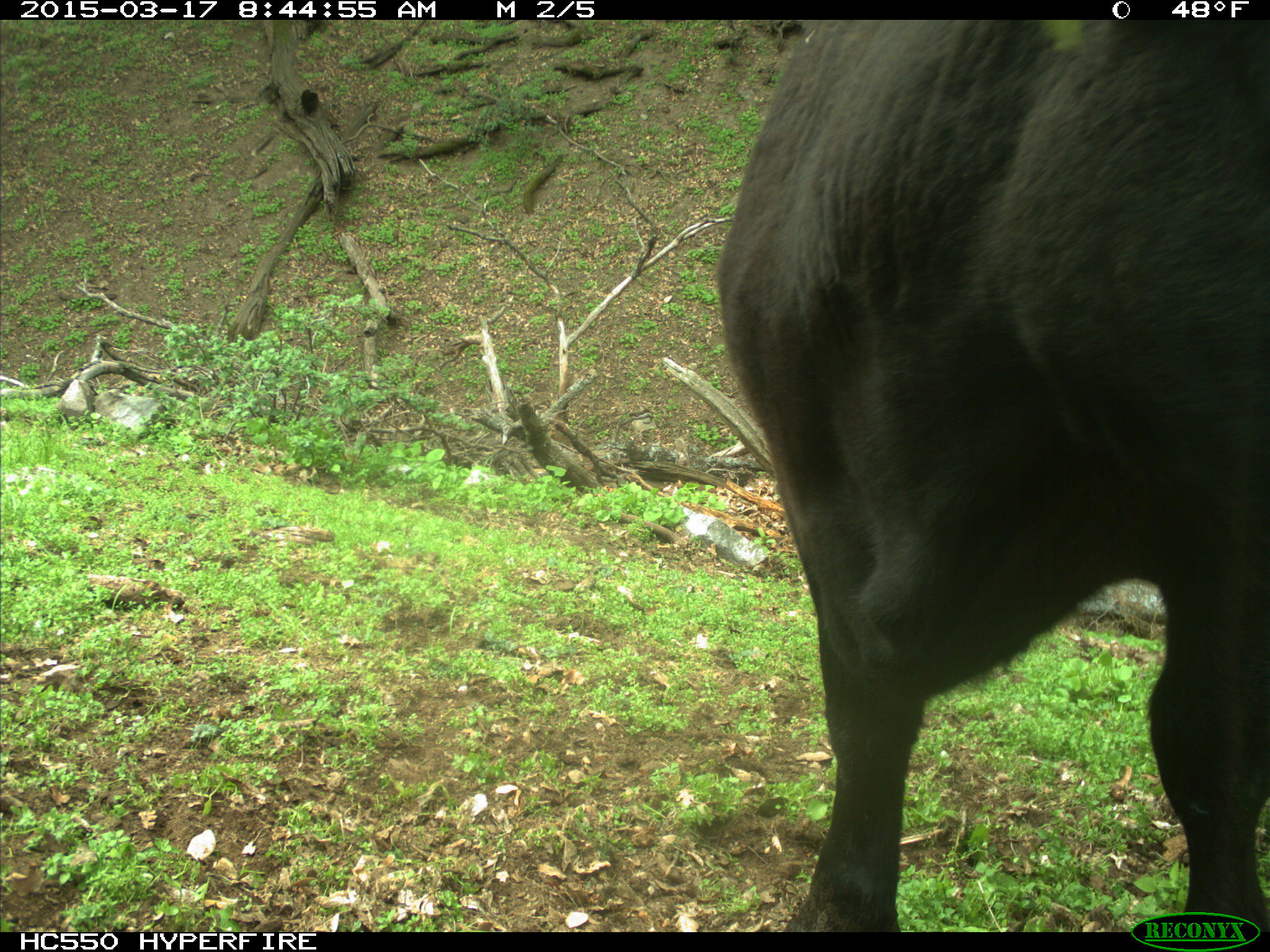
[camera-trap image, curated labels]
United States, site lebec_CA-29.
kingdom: Animalia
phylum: Chordata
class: Mammalia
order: Artiodactyla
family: Bovidae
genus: Bos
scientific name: Bos taurus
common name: domestic cow